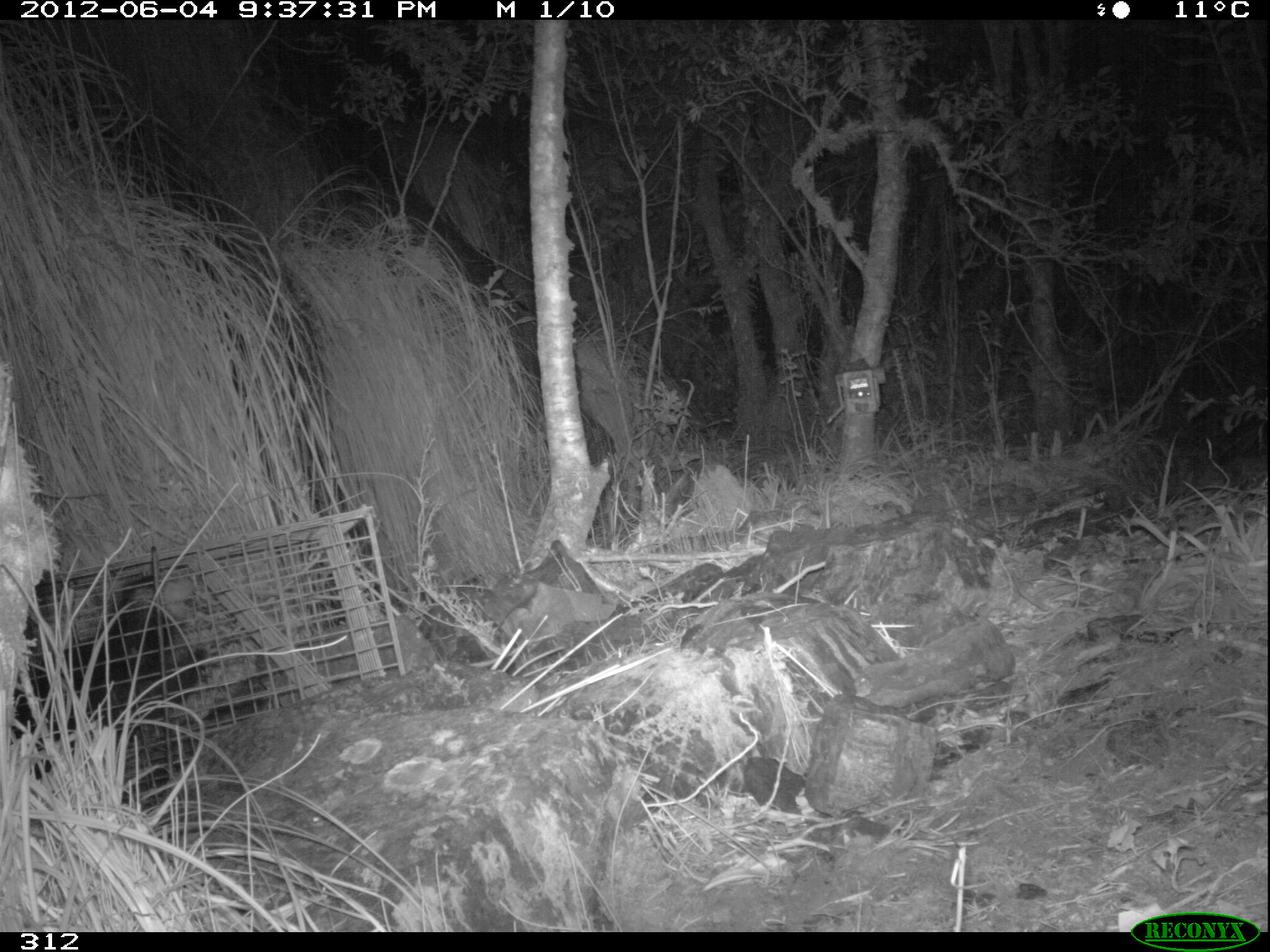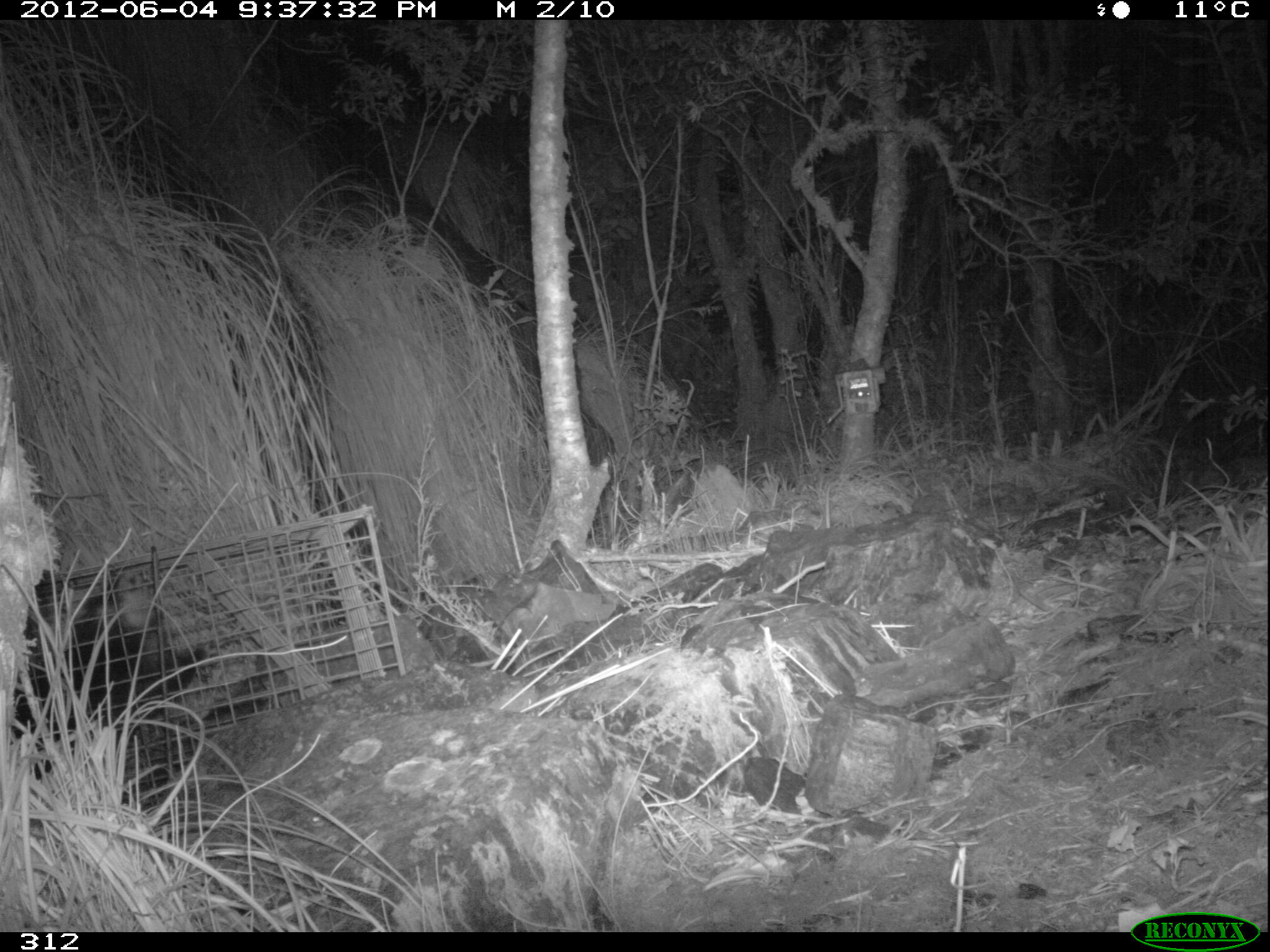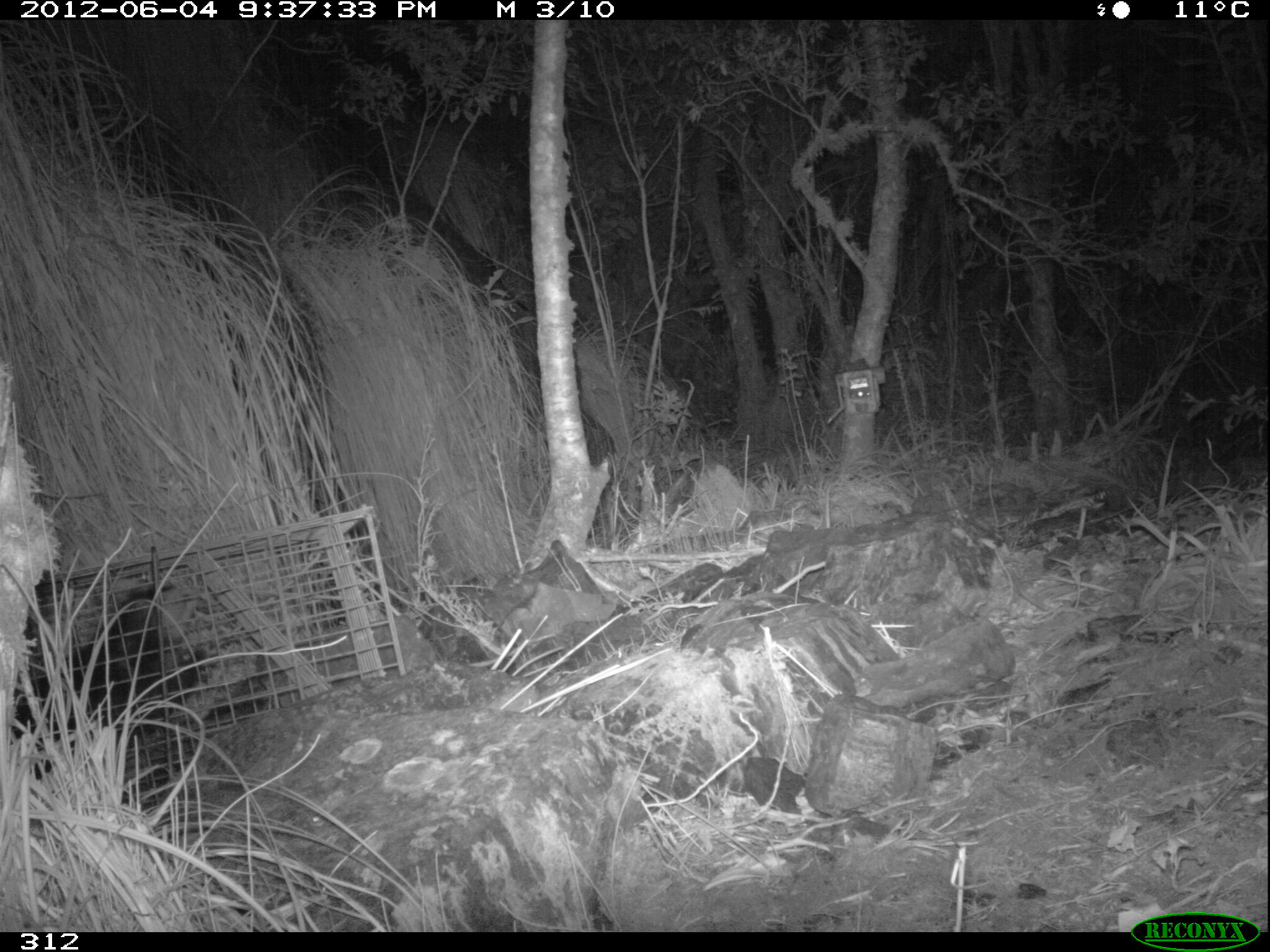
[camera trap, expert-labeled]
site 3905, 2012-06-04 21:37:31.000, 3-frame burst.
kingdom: Animalia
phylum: Chordata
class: Mammalia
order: Didelphimorphia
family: Didelphidae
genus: Didelphis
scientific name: Didelphis pernigra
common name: andean white-eared opossum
Didelphis pernigra (andean white-eared opossum).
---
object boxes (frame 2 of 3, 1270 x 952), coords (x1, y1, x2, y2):
didelphis pernigra: (14, 580, 215, 801)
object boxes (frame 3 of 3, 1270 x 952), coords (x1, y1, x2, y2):
didelphis pernigra: (11, 574, 226, 810)